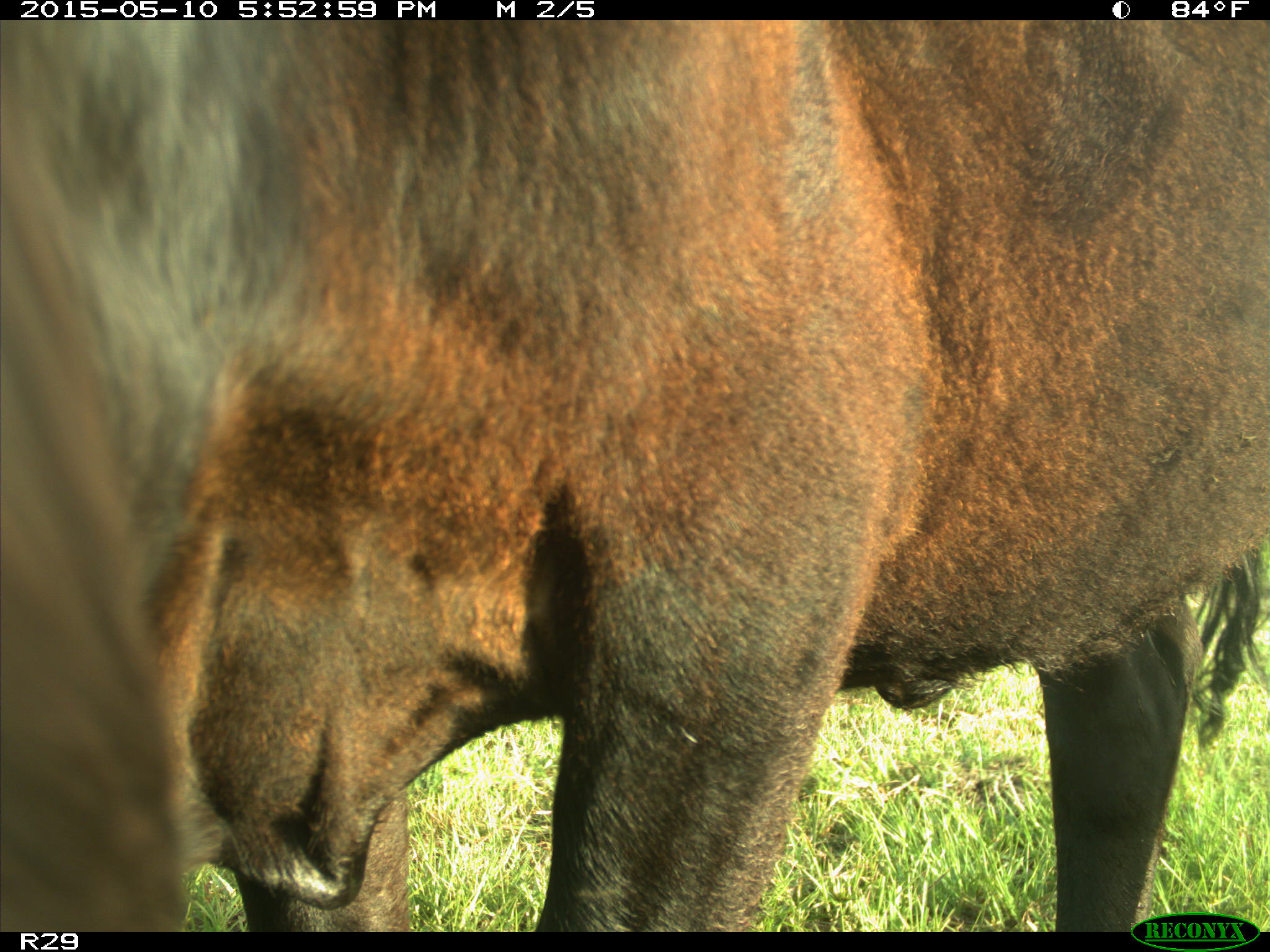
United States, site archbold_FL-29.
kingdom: Animalia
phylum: Chordata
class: Mammalia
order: Artiodactyla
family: Bovidae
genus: Bos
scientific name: Bos taurus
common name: domestic cow